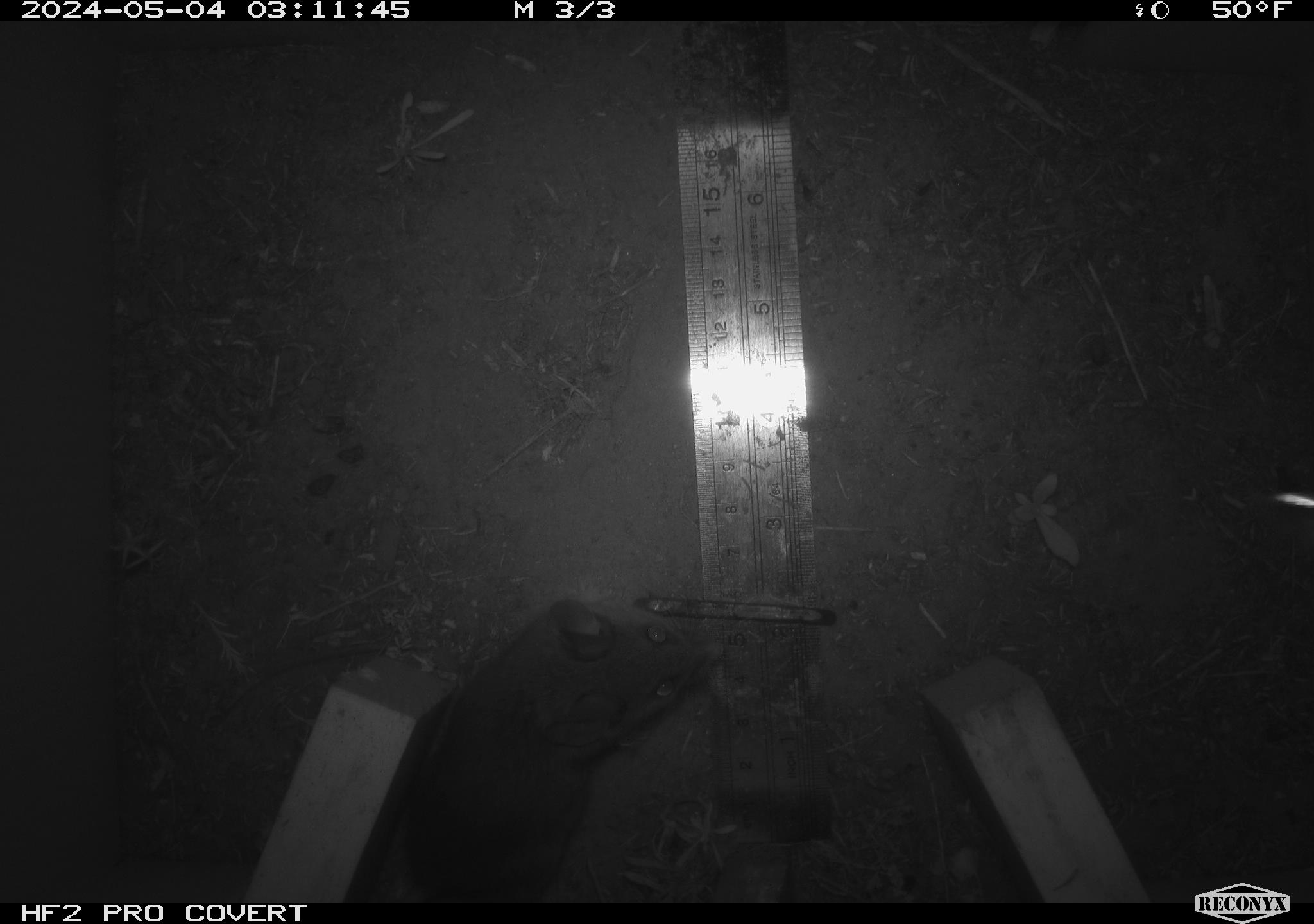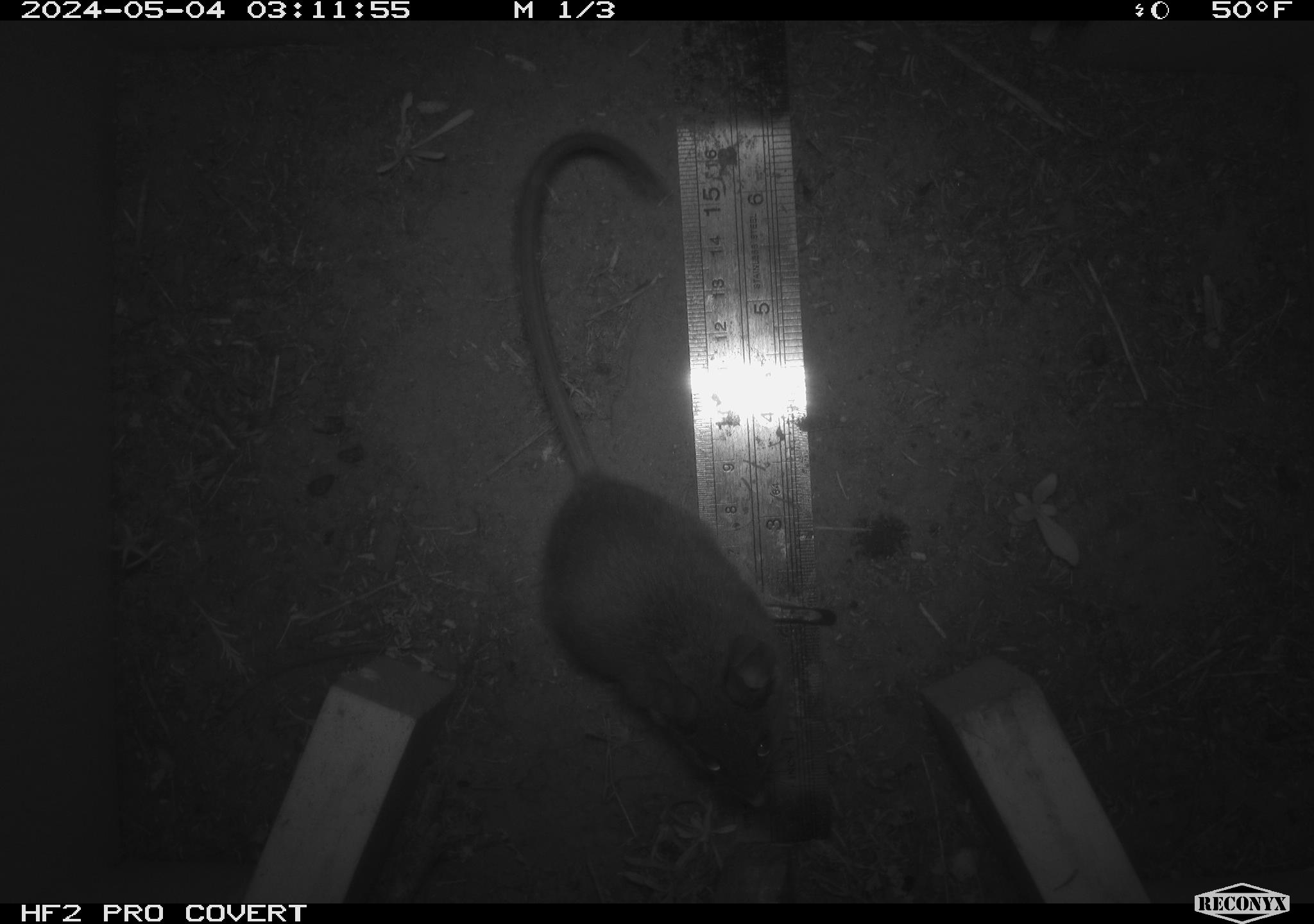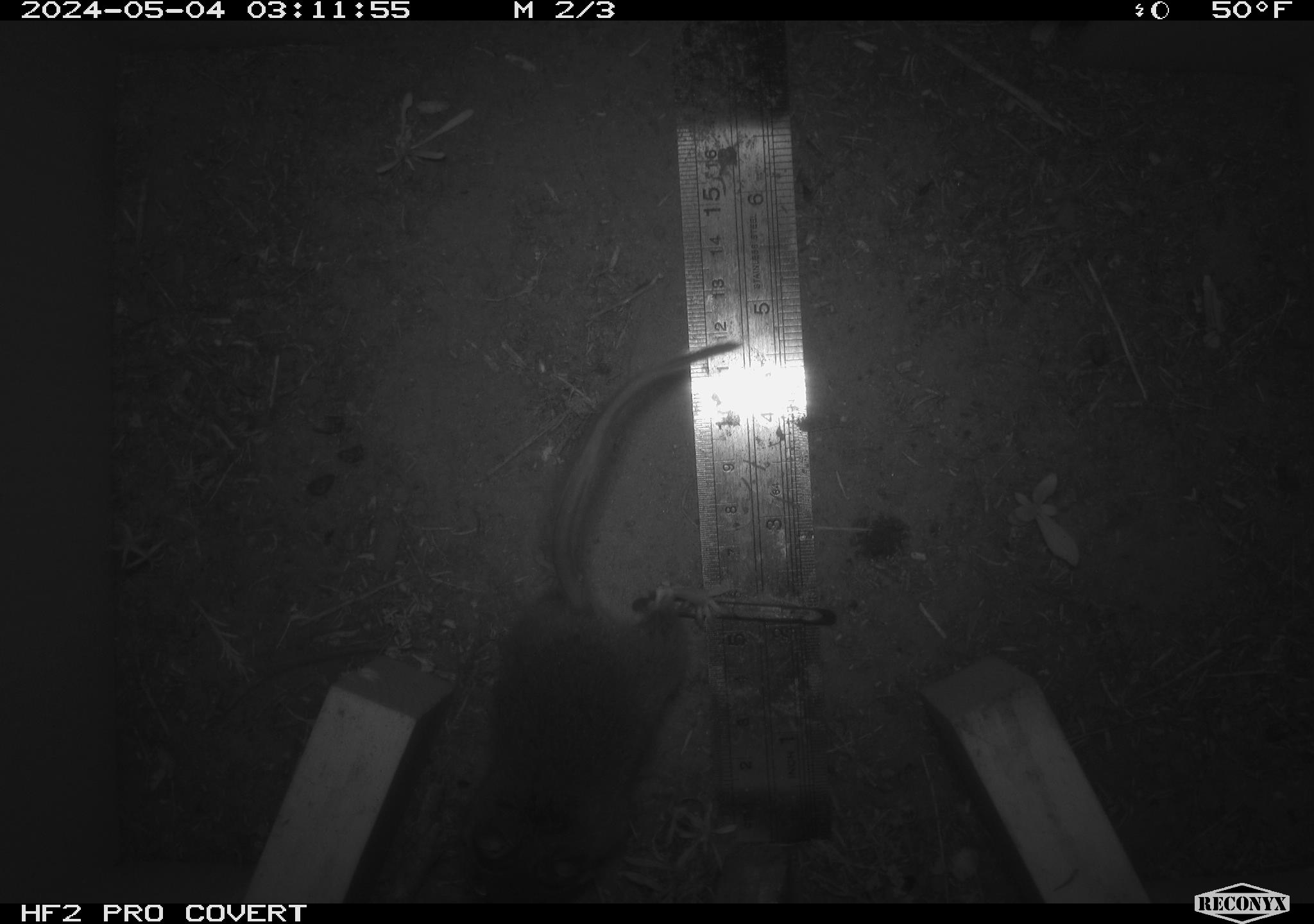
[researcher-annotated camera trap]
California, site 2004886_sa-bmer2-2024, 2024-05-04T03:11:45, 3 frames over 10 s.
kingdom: Animalia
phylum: Chordata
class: Mammalia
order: Rodentia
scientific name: Rodentia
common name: mouse species